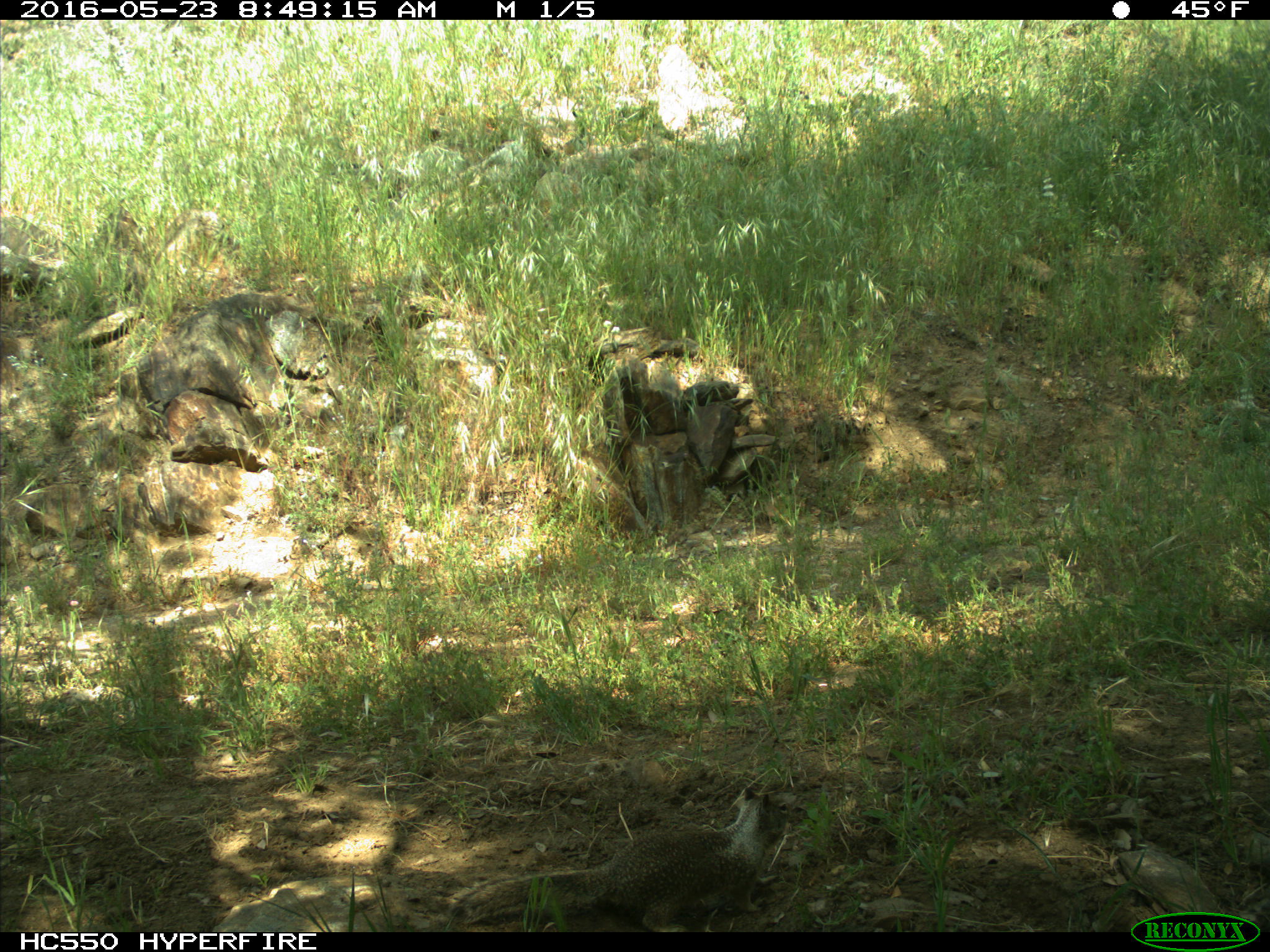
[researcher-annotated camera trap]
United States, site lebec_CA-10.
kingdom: Animalia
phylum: Chordata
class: Mammalia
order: Rodentia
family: Sciuridae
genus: Otospermophilus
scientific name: Otospermophilus beecheyi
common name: california ground squirrel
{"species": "Otospermophilus beecheyi (california ground squirrel)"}